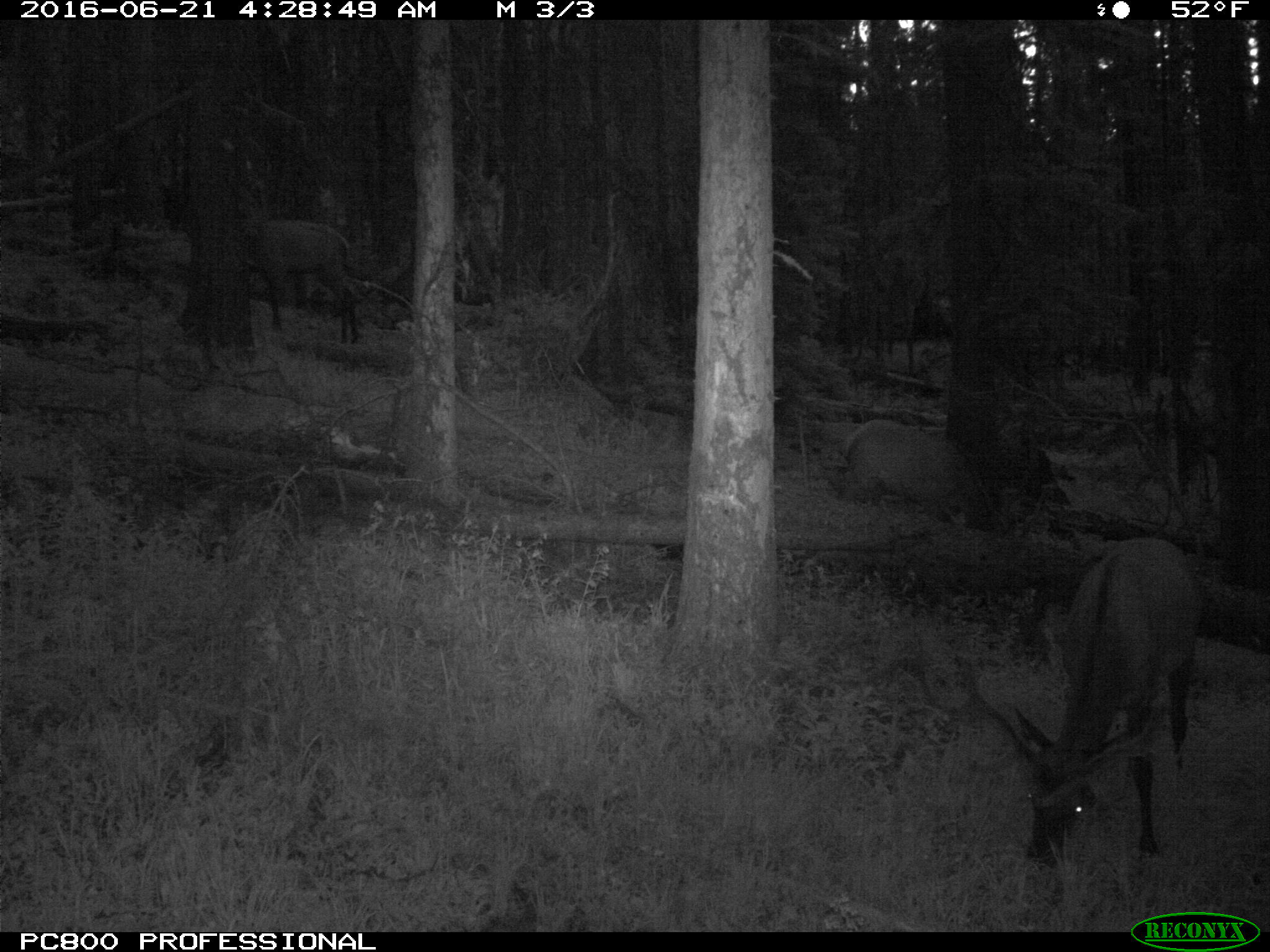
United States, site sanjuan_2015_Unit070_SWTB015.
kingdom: Animalia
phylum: Chordata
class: Mammalia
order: Artiodactyla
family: Cervidae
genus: Cervus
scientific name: Cervus elaphus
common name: red deer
Cervus elaphus (red deer).